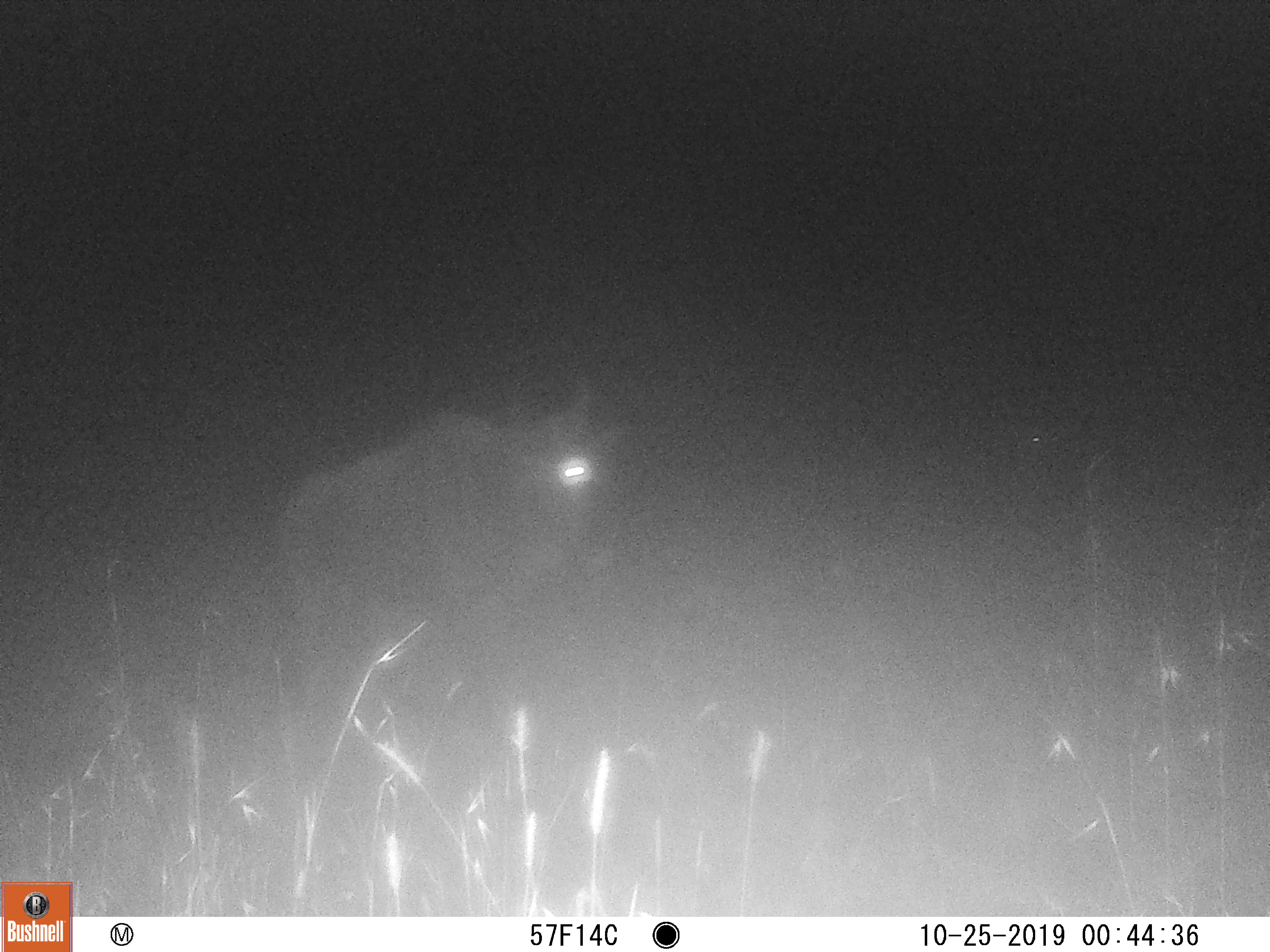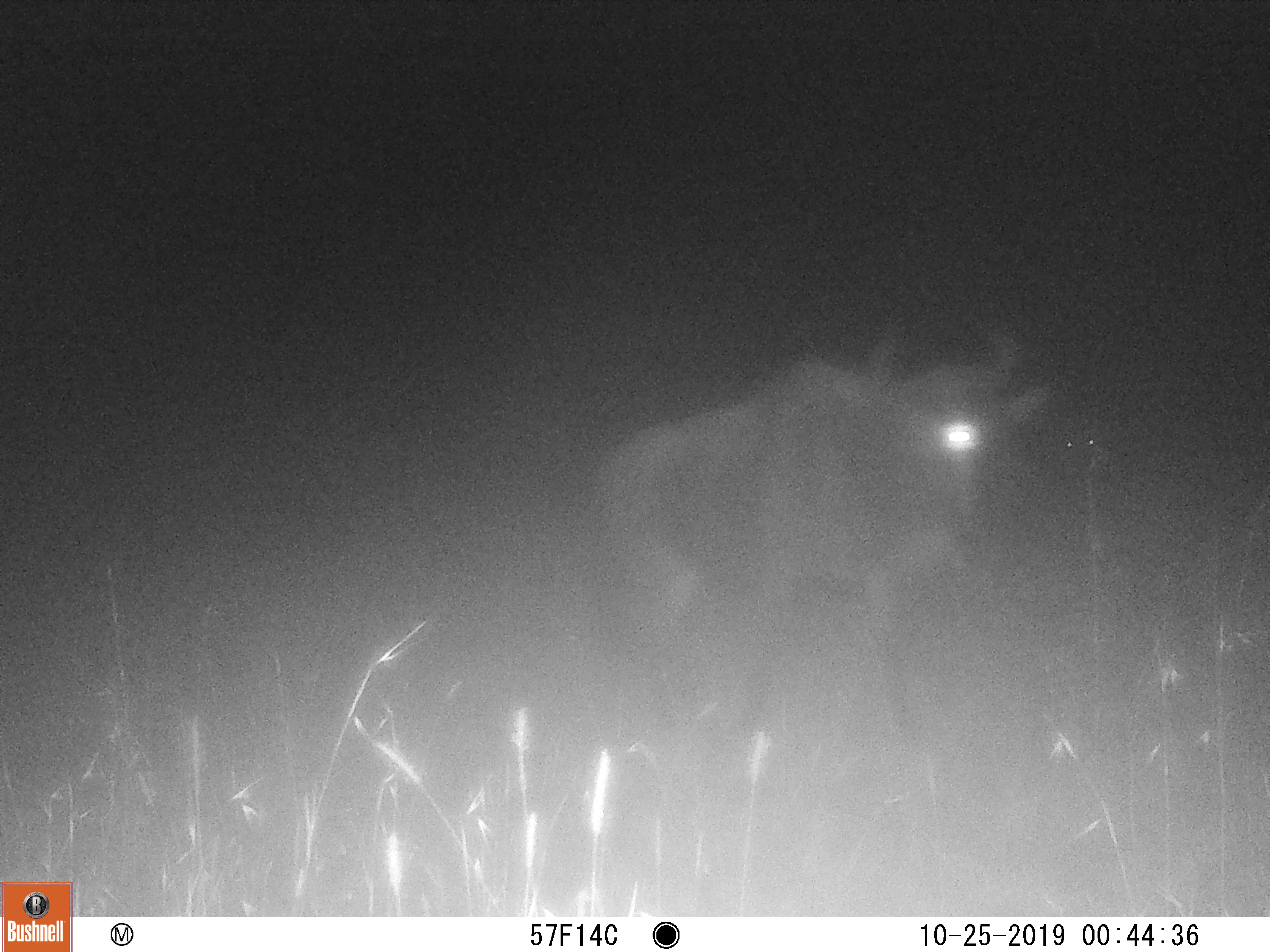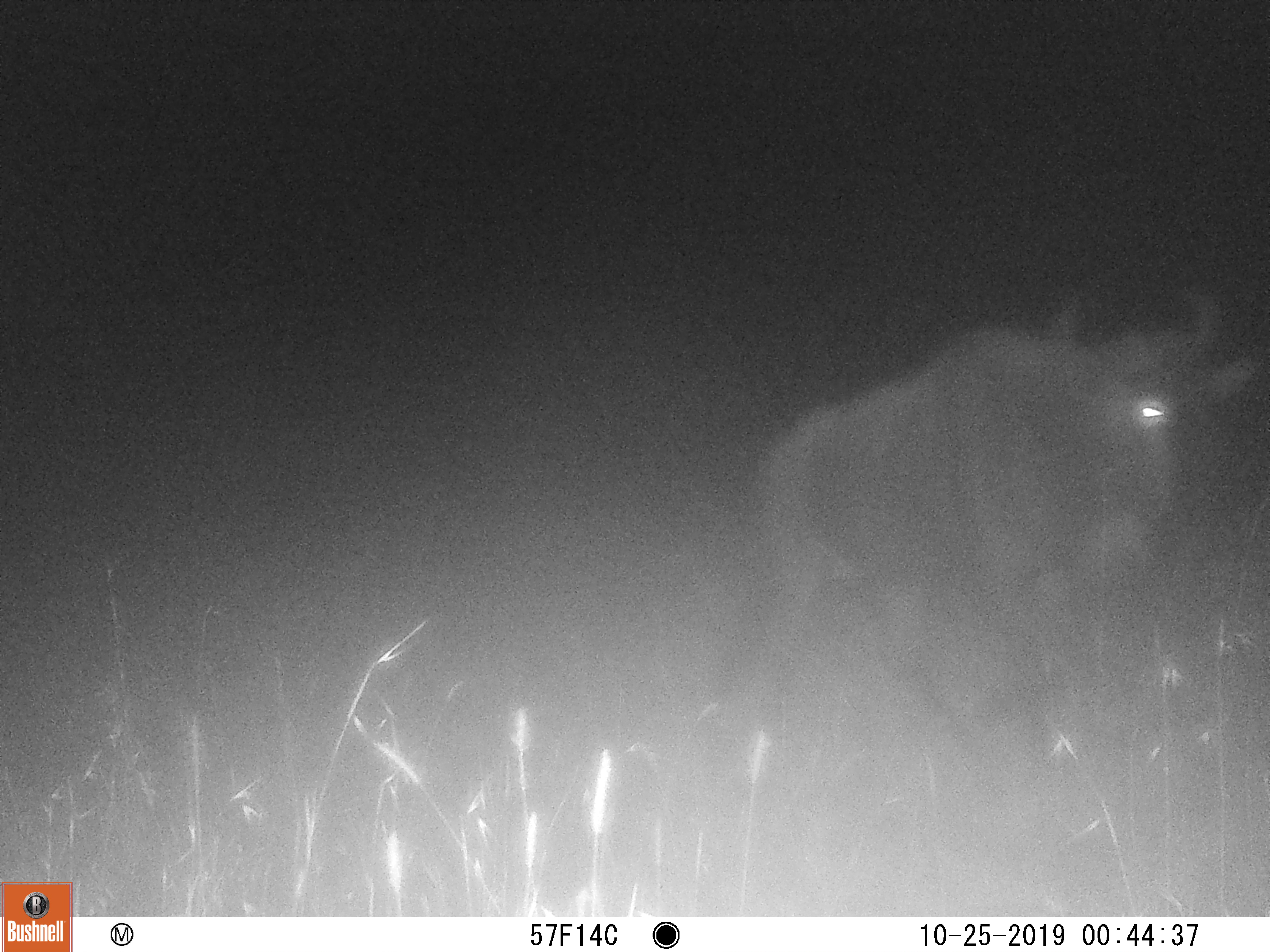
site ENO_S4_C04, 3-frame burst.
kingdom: Animalia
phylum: Chordata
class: Mammalia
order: Artiodactyla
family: Bovidae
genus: Connochaetes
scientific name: Connochaetes taurinus taurinus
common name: blue wildebeest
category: wildebeestblue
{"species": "wildebeestblue (blue wildebeest) (Connochaetes taurinus taurinus)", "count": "1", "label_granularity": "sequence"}